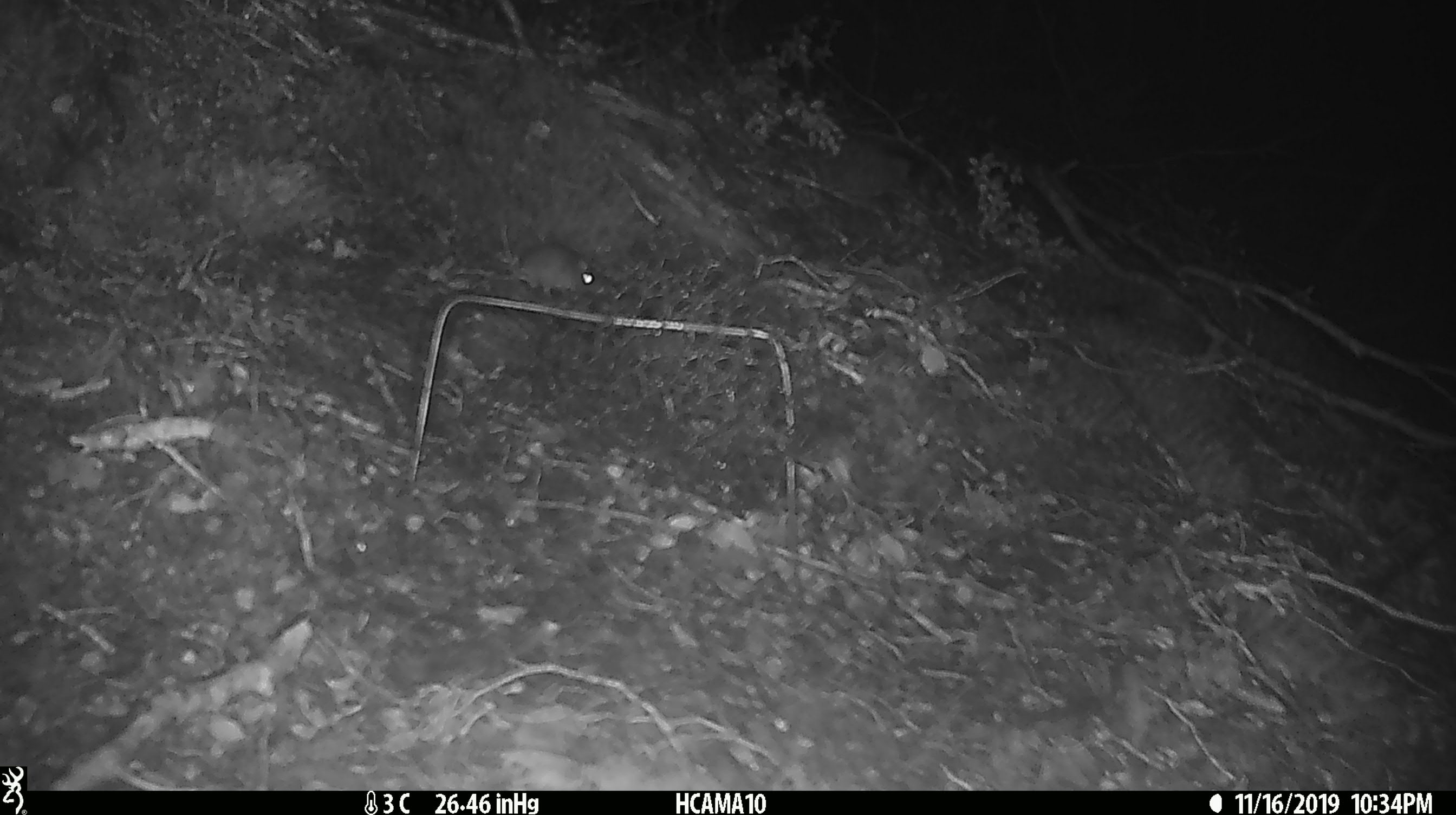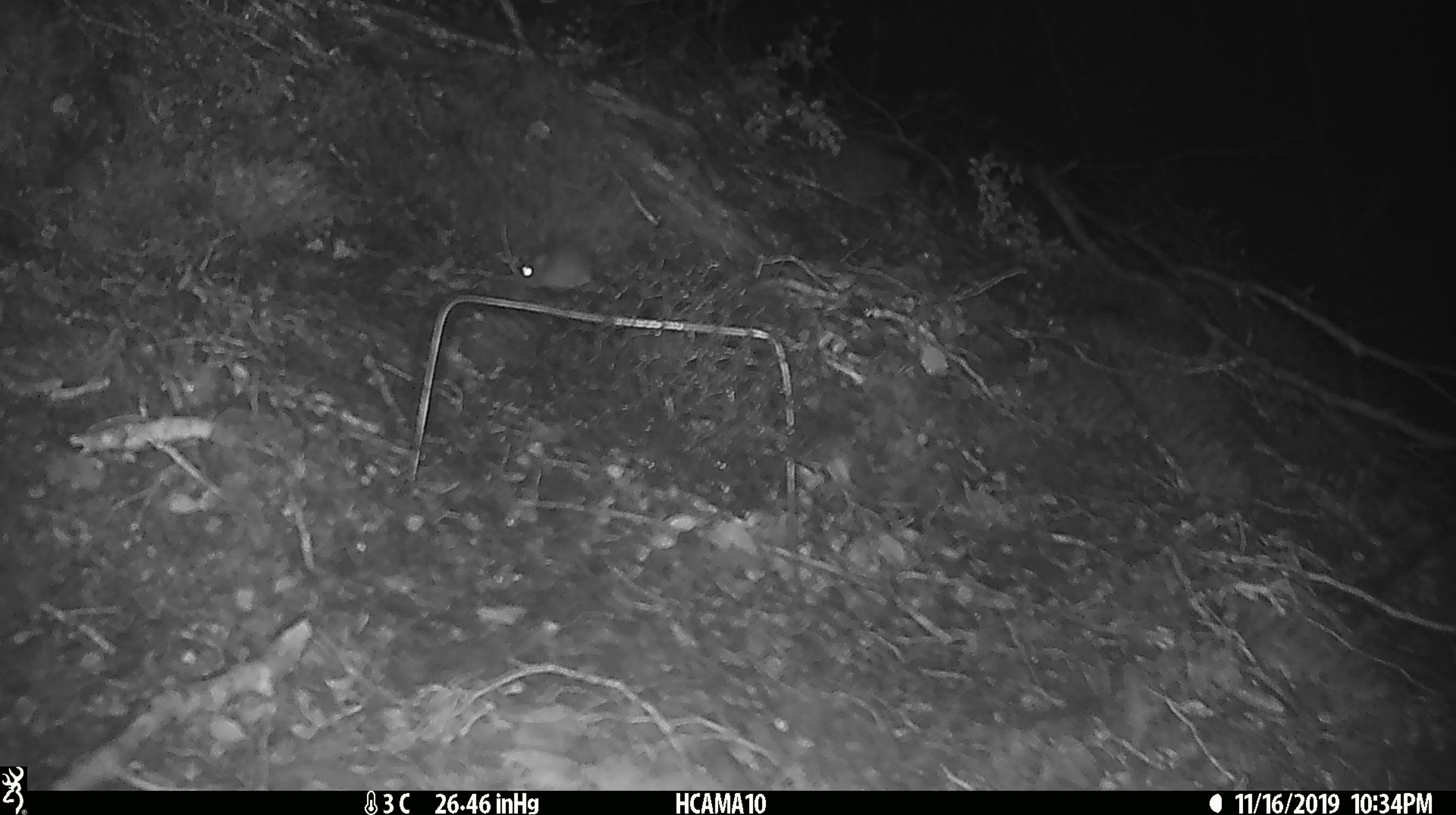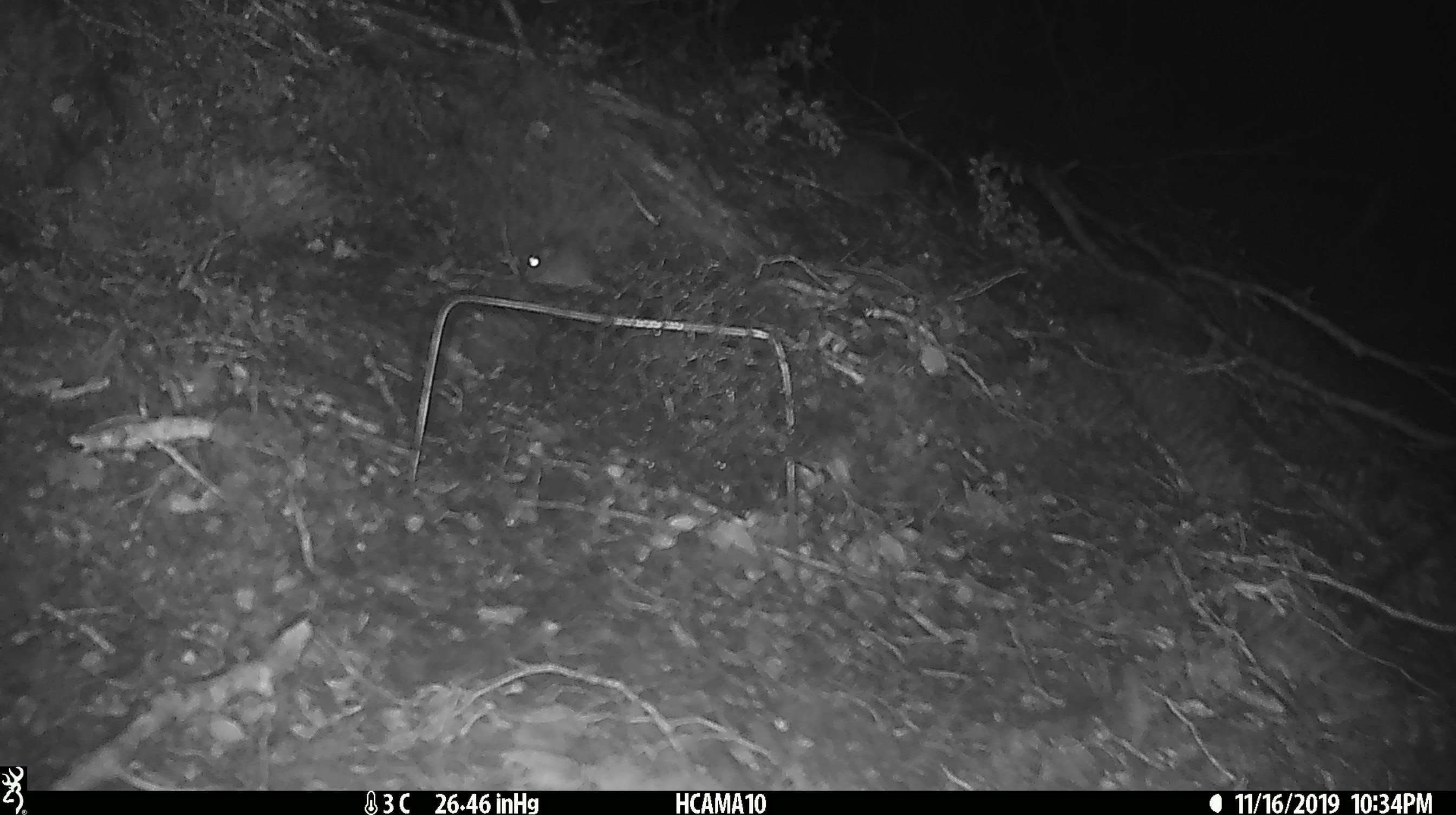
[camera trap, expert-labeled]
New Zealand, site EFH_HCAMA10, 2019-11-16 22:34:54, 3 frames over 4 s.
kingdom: Animalia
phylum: Chordata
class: Mammalia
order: Rodentia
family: Muridae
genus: Mus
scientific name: Mus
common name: mouse